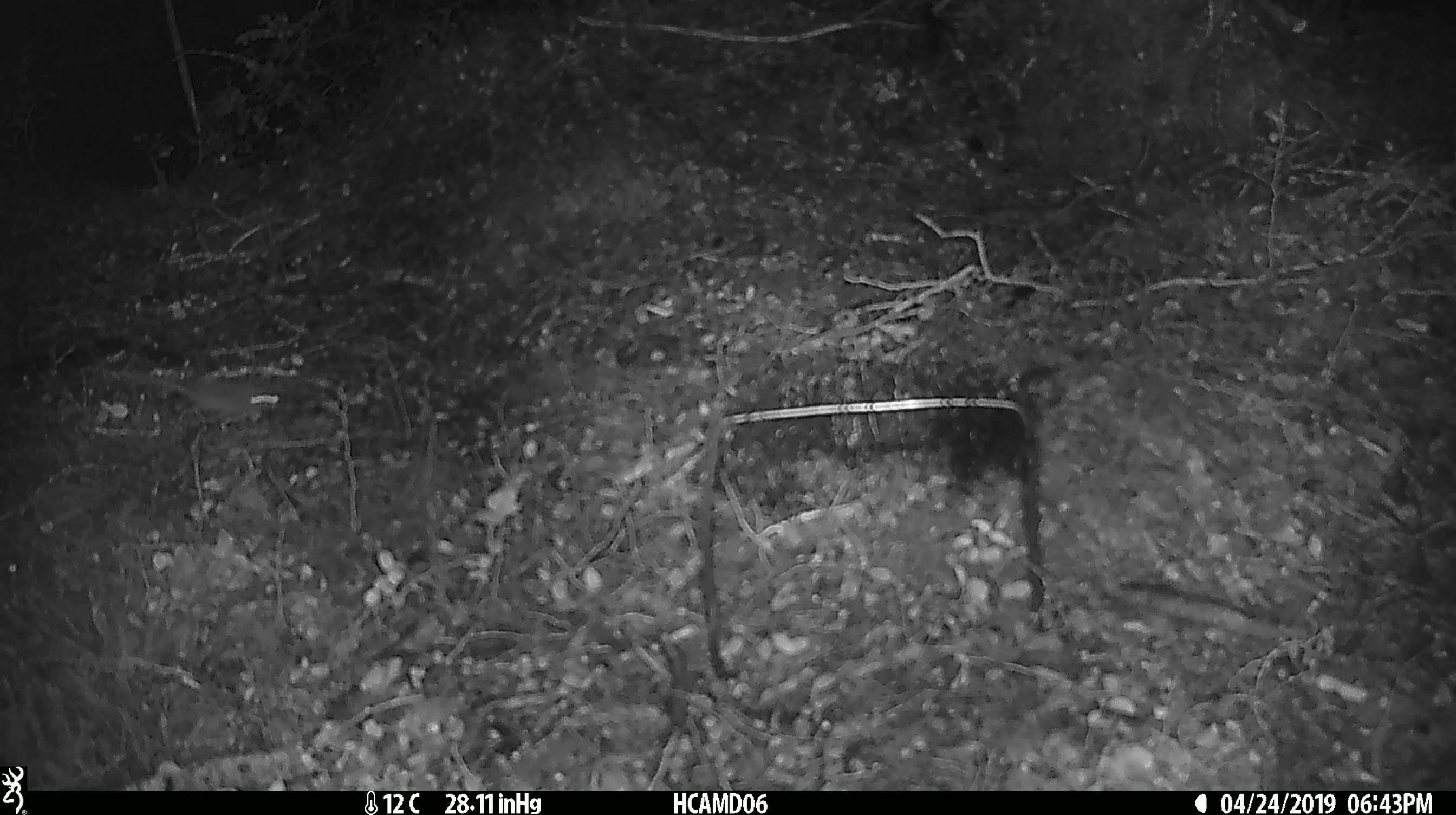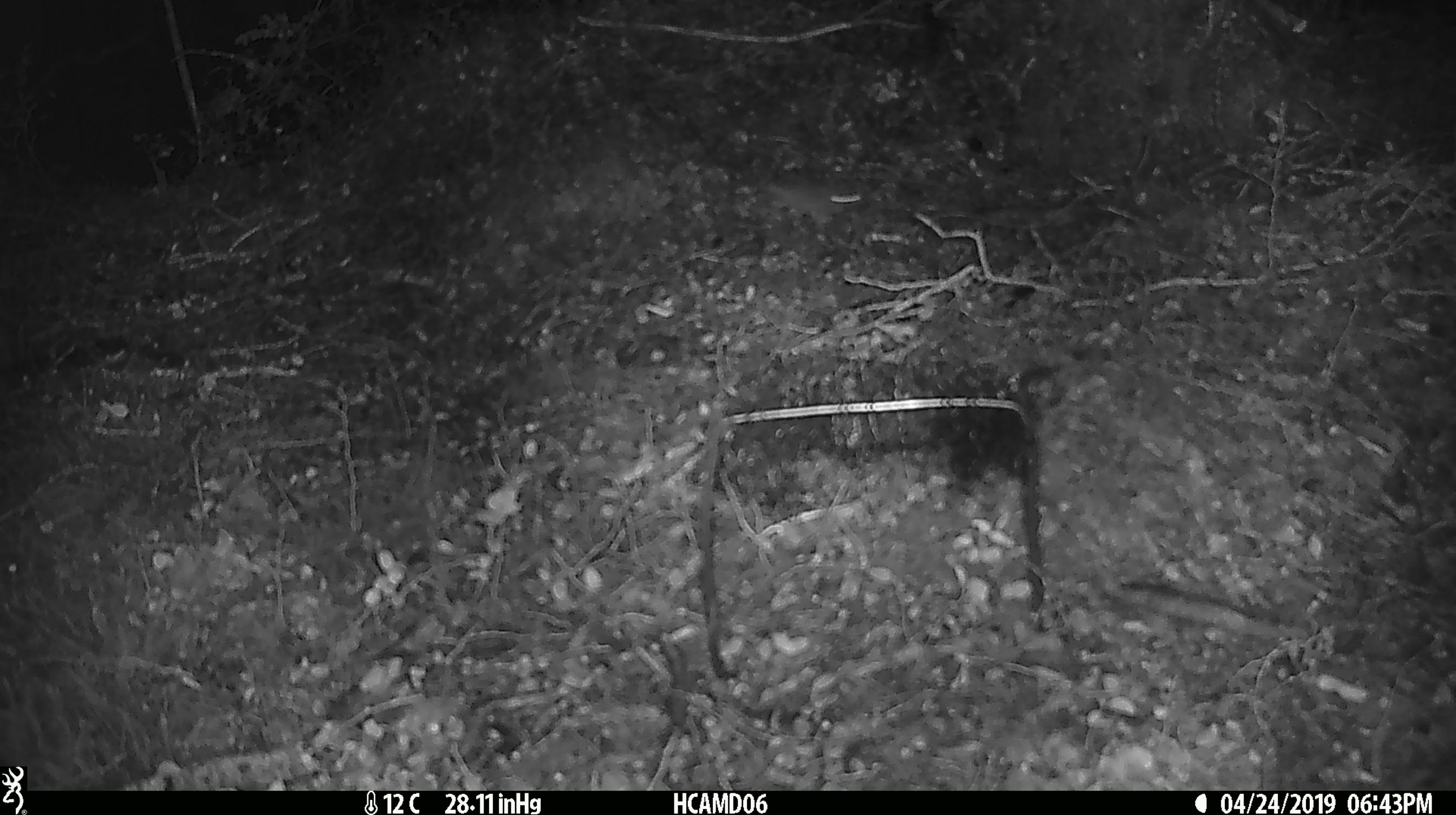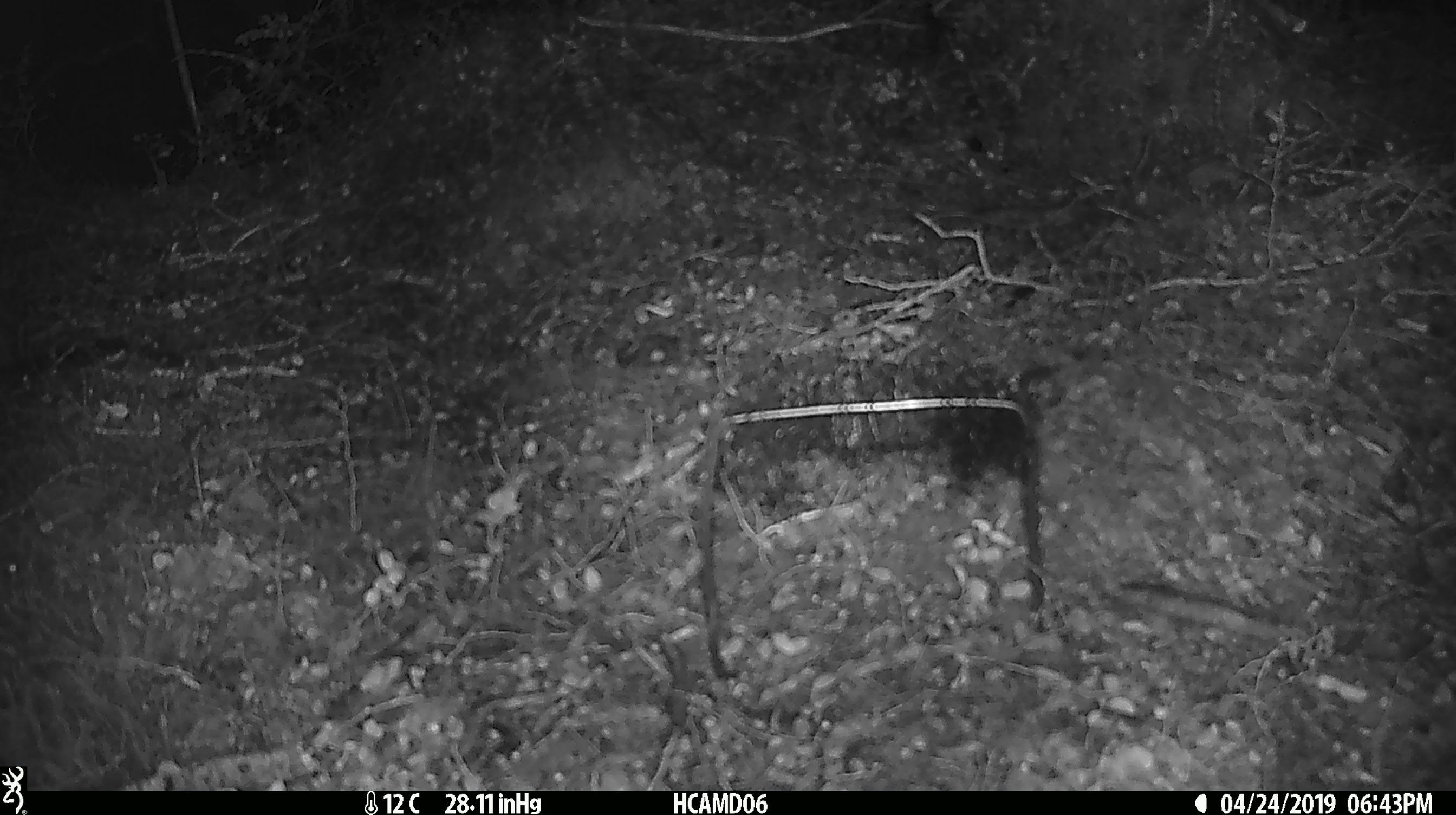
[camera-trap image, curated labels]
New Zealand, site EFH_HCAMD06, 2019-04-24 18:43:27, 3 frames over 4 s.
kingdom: Animalia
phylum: Chordata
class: Mammalia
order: Rodentia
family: Muridae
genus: Mus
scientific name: Mus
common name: mouse